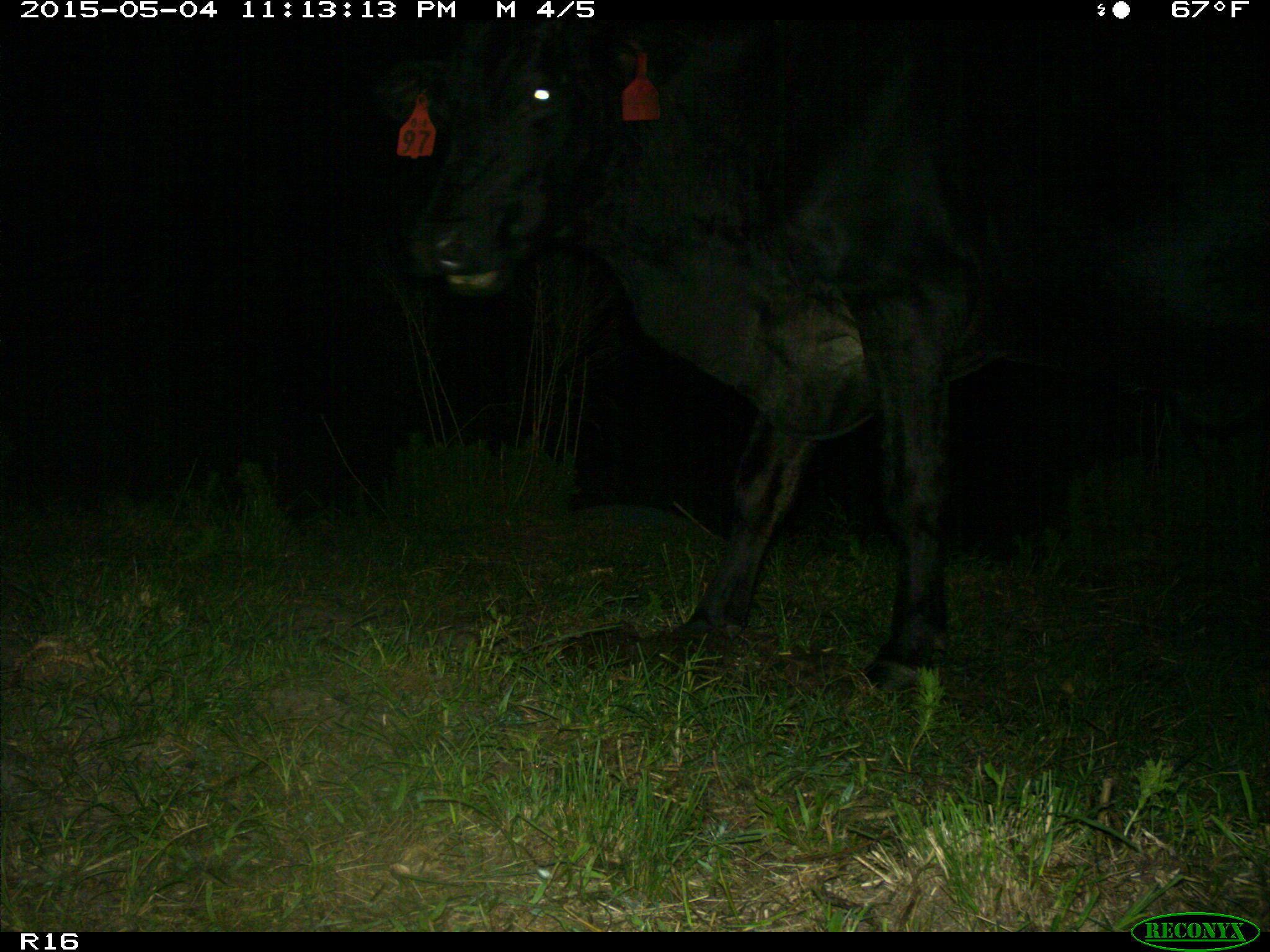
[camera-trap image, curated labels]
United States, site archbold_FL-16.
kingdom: Animalia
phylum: Chordata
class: Mammalia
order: Artiodactyla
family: Bovidae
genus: Bos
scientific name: Bos taurus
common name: domestic cow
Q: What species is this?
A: Bos taurus (domestic cow).